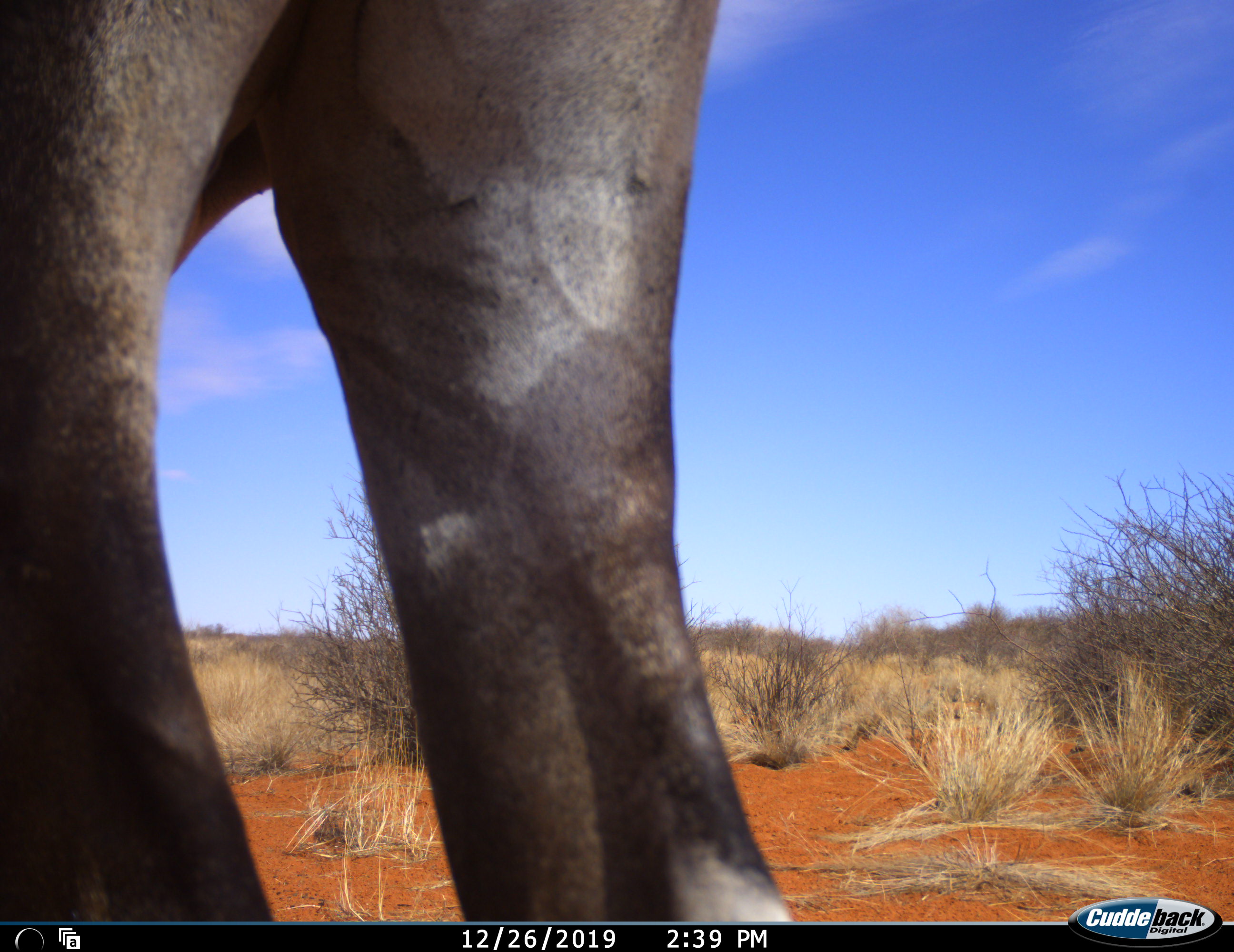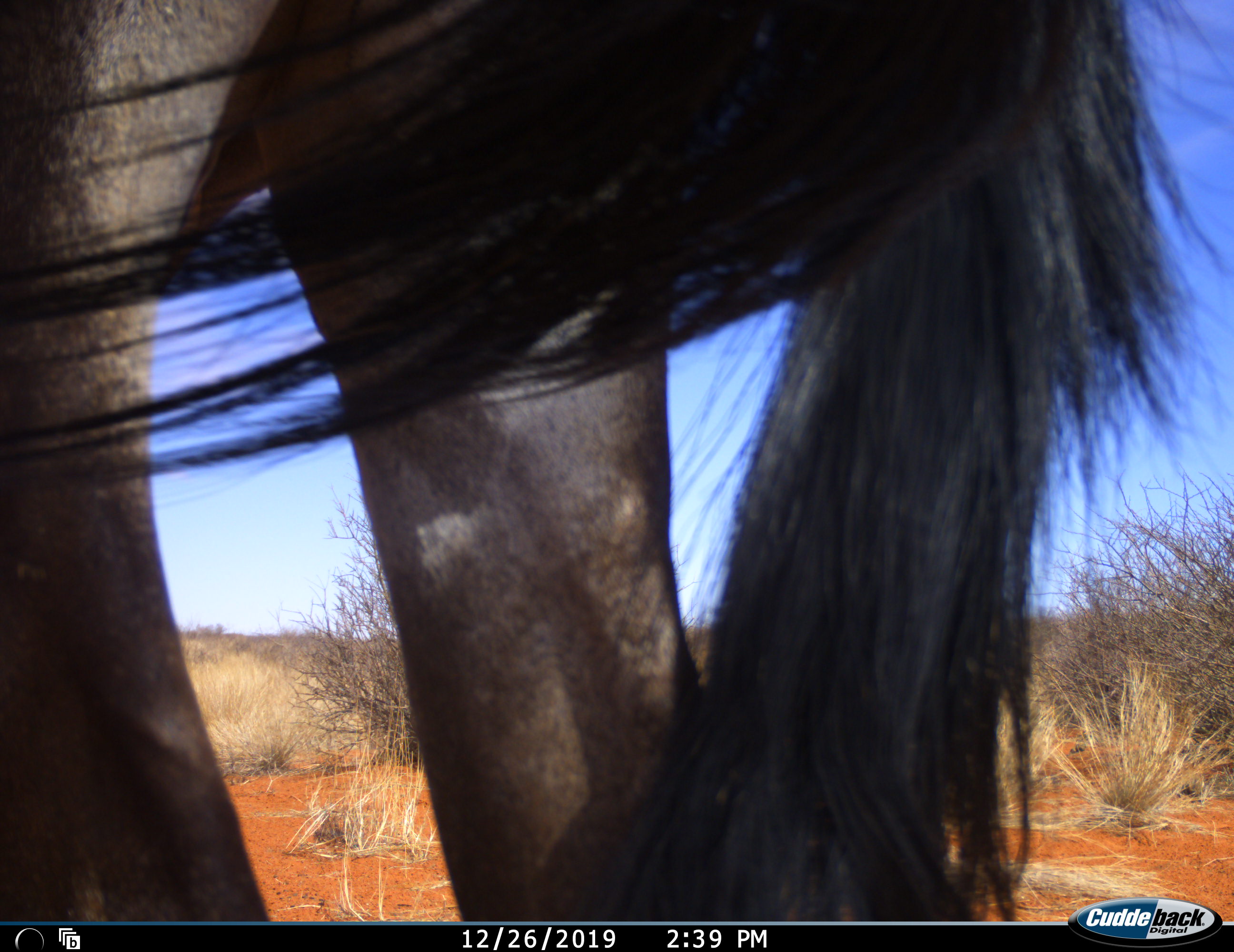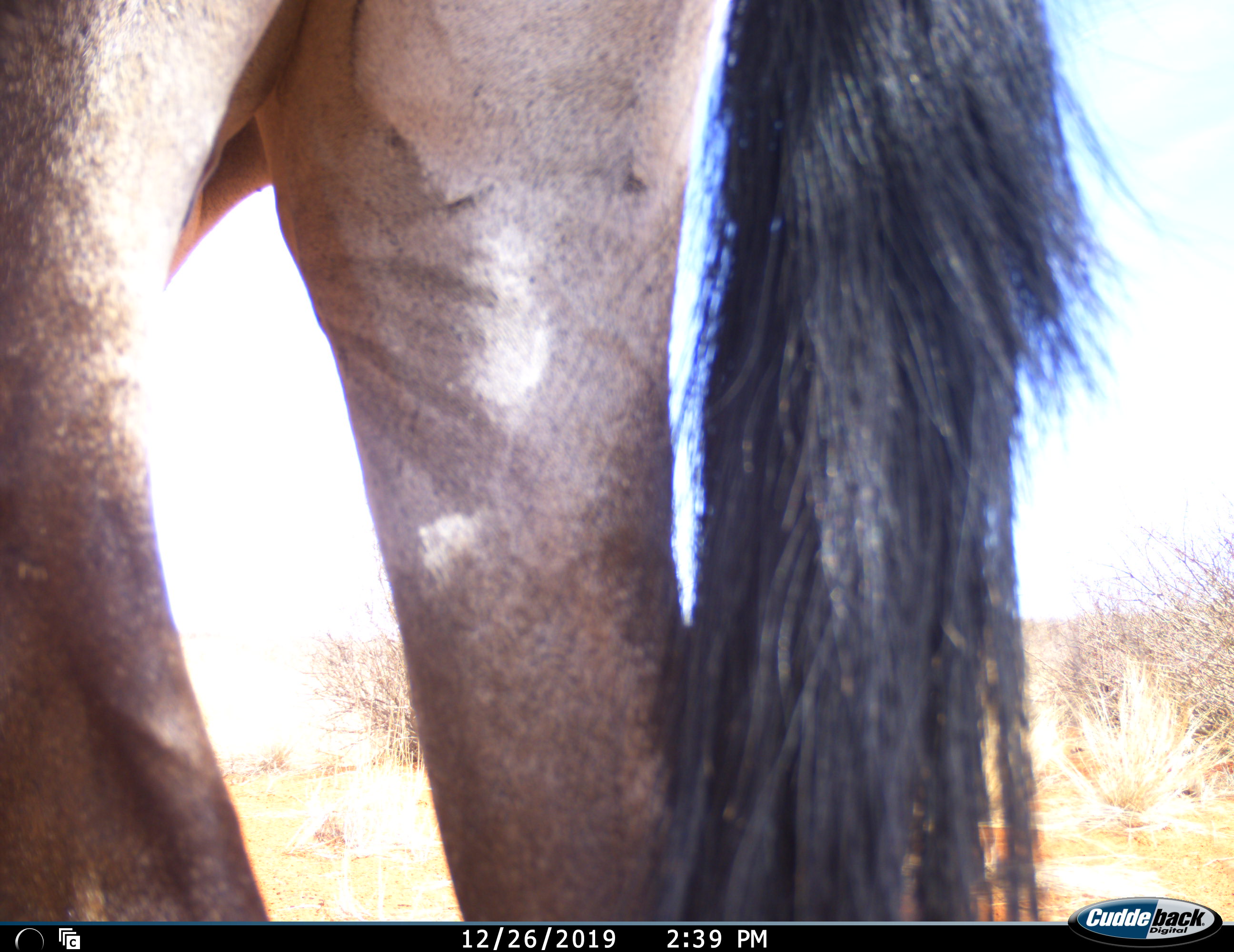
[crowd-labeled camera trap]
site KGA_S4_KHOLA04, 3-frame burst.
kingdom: Animalia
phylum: Chordata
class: Mammalia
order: Artiodactyla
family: Bovidae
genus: Oryx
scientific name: Oryx gazella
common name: gemsbok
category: oryx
Oryx (gemsbok) (Oryx gazella), count 1. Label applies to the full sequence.